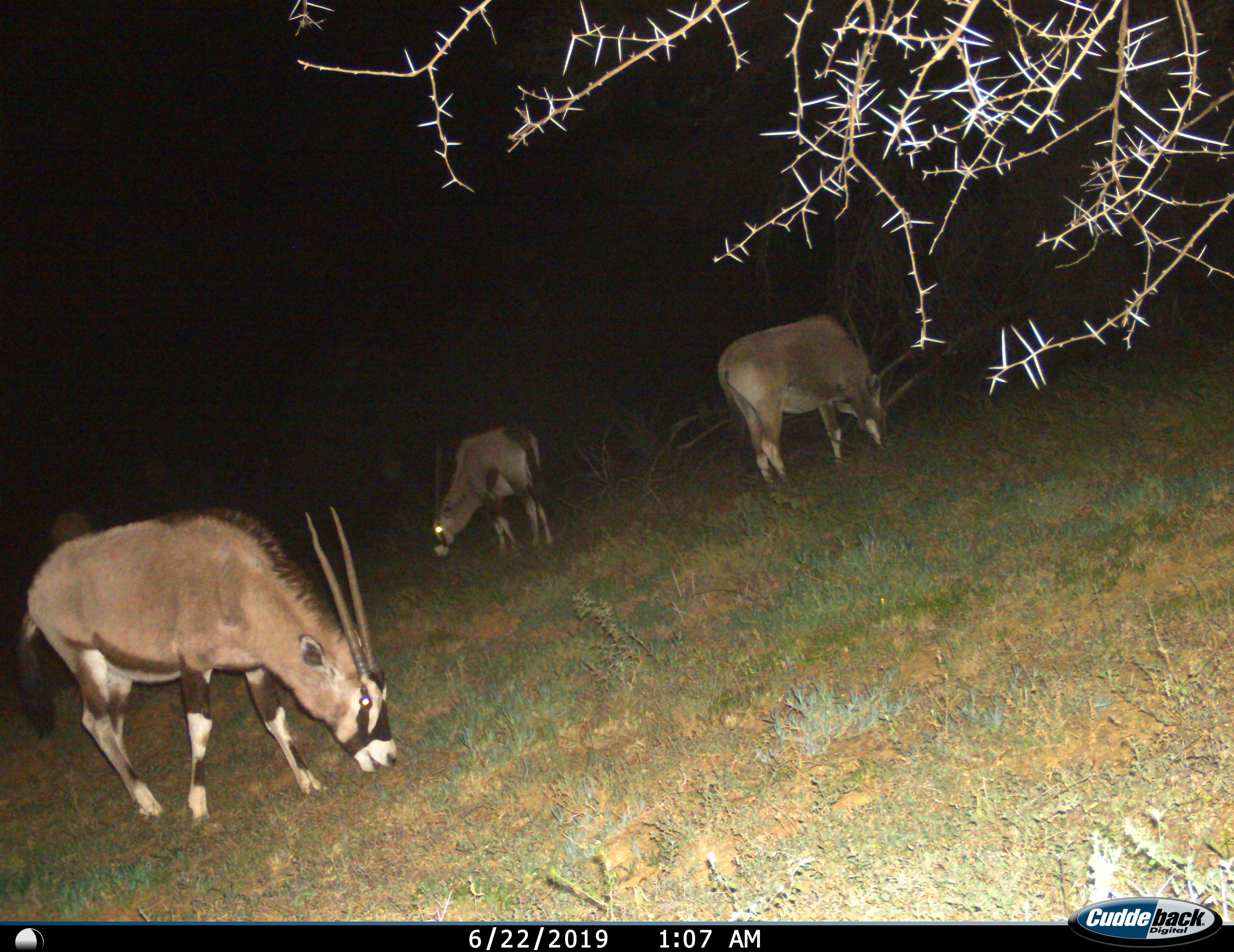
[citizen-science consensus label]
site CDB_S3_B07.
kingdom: Animalia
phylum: Chordata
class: Mammalia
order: Artiodactyla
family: Bovidae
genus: Oryx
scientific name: Oryx gazella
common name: gemsbok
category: oryx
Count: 3.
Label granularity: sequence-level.